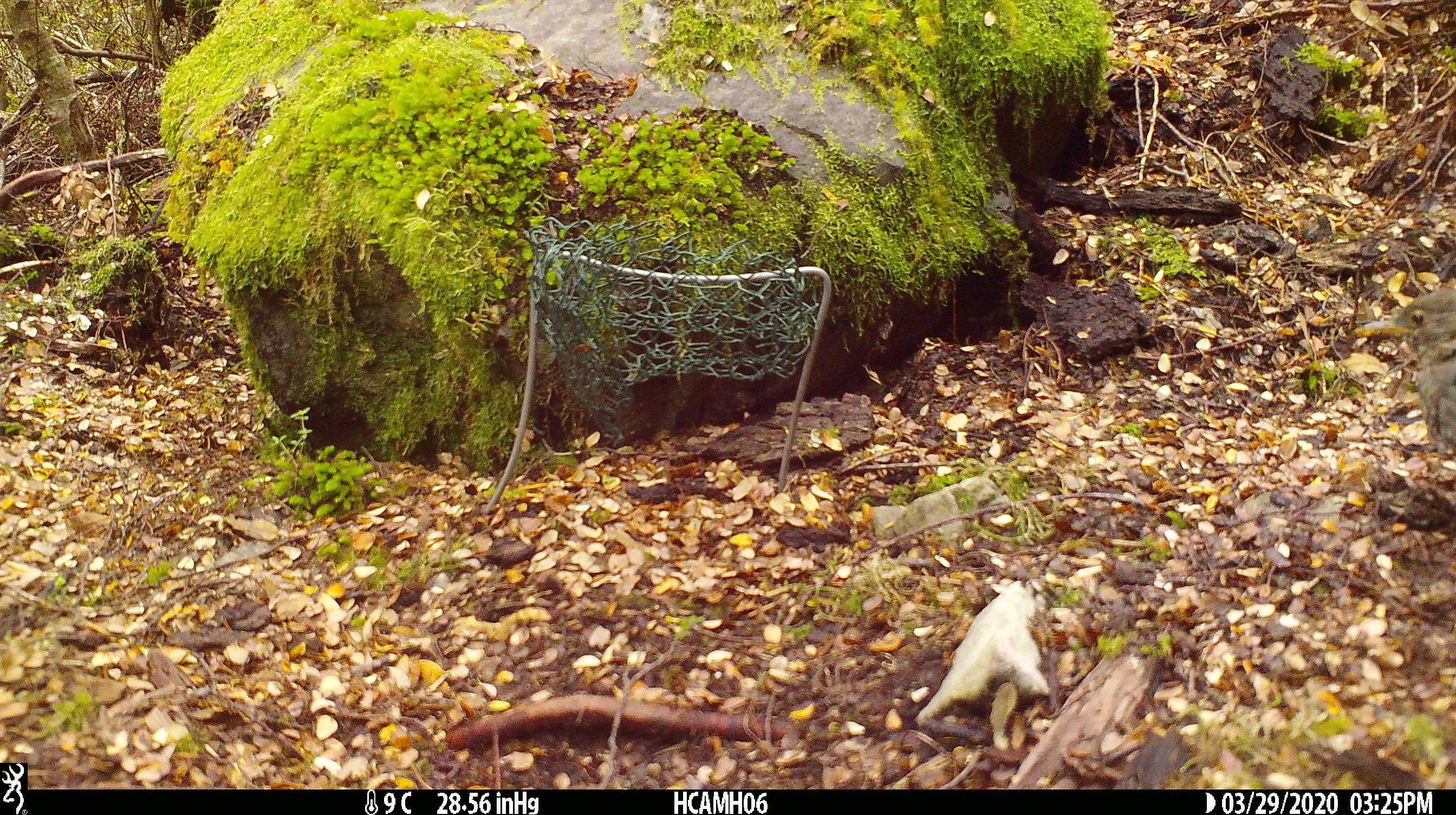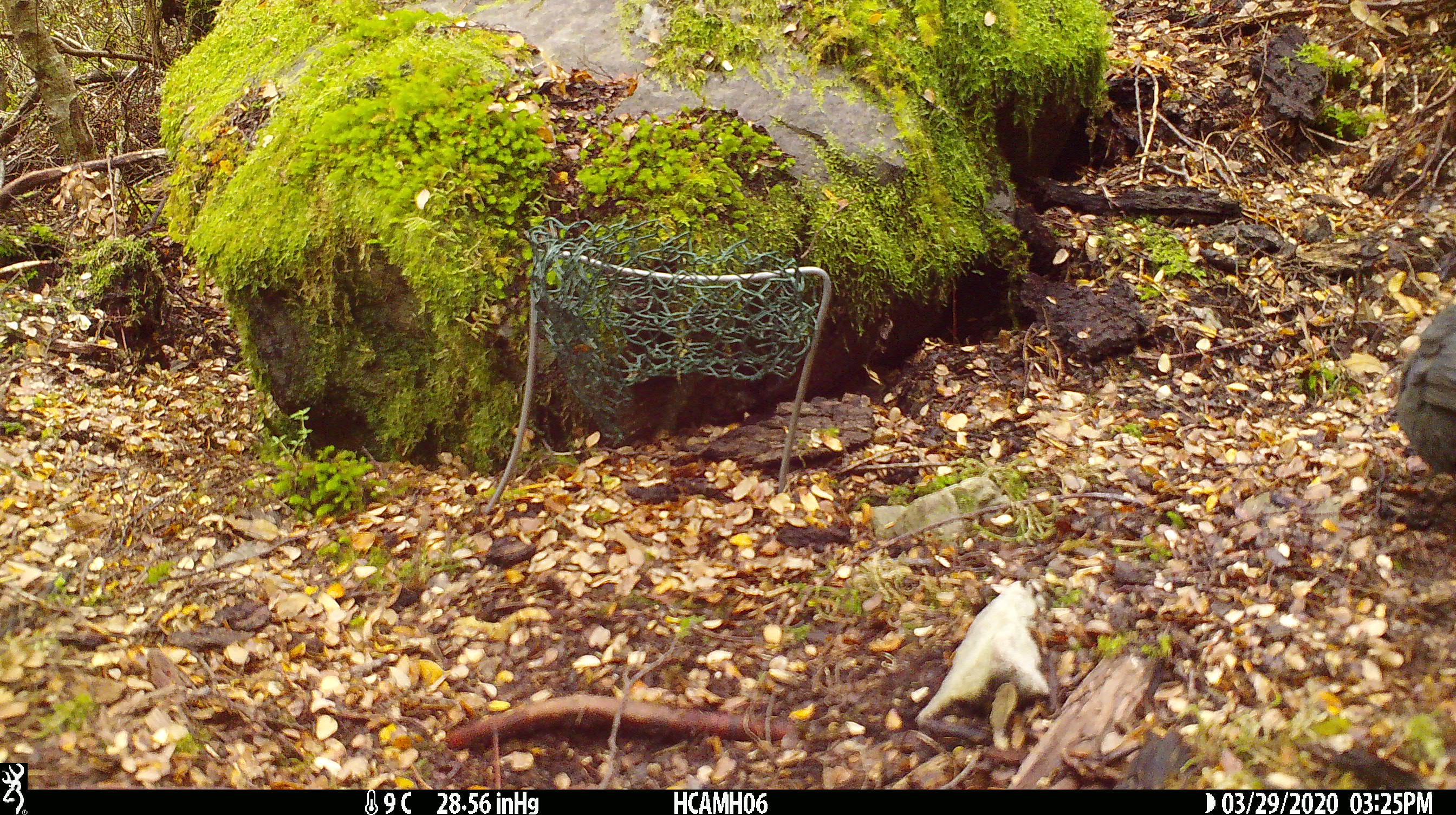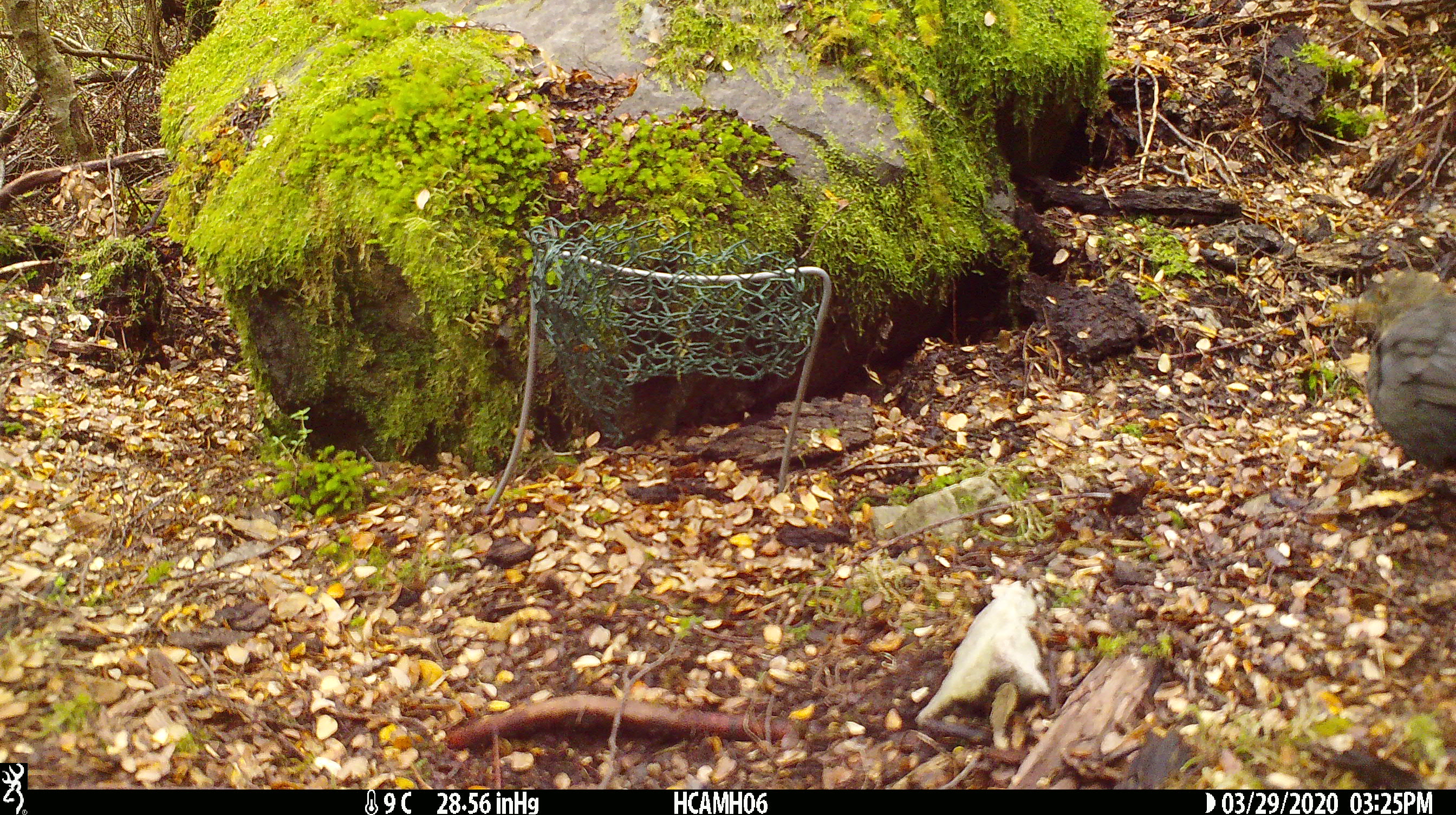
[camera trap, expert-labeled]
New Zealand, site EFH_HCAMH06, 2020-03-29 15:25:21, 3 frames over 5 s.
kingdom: Animalia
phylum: Chordata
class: Aves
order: Passeriformes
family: Turdidae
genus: Turdus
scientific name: Turdus merula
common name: eurasian blackbird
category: blackbird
Blackbird (eurasian blackbird) (Turdus merula).